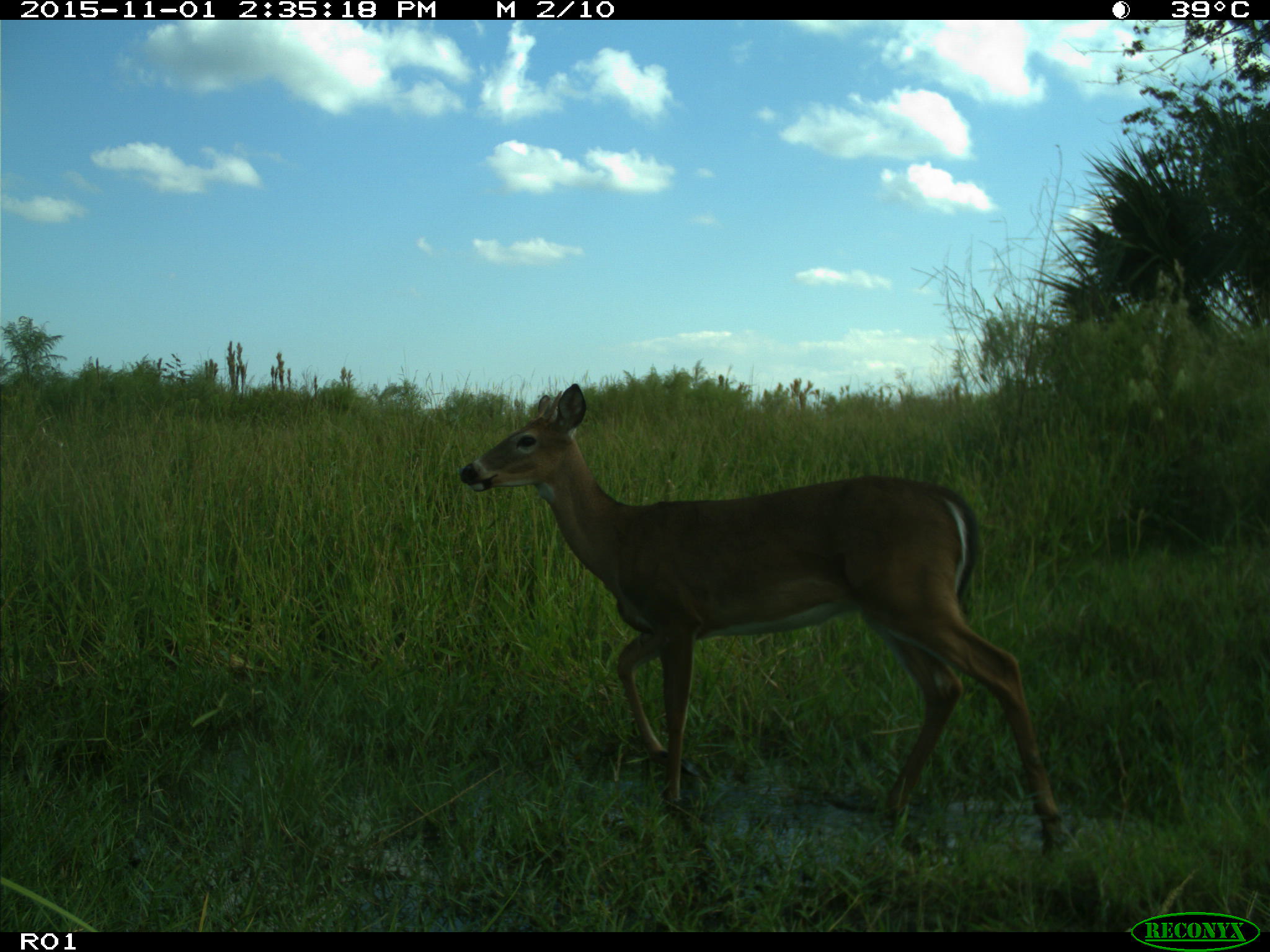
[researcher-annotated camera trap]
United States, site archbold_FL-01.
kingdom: Animalia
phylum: Chordata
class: Mammalia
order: Artiodactyla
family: Cervidae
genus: Odocoileus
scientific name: Odocoileus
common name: deer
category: unidentified deer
Unidentified deer (deer) (Odocoileus).